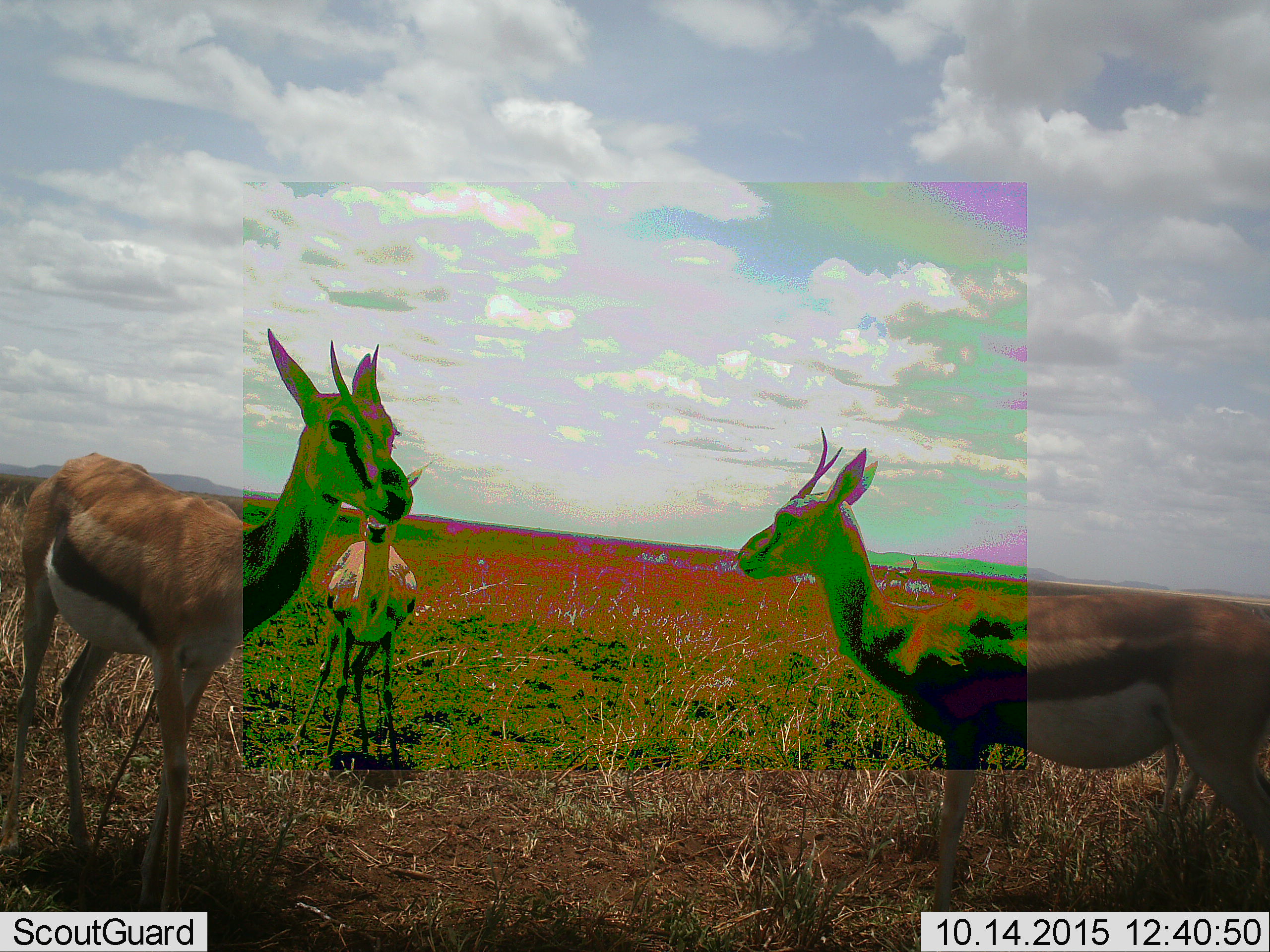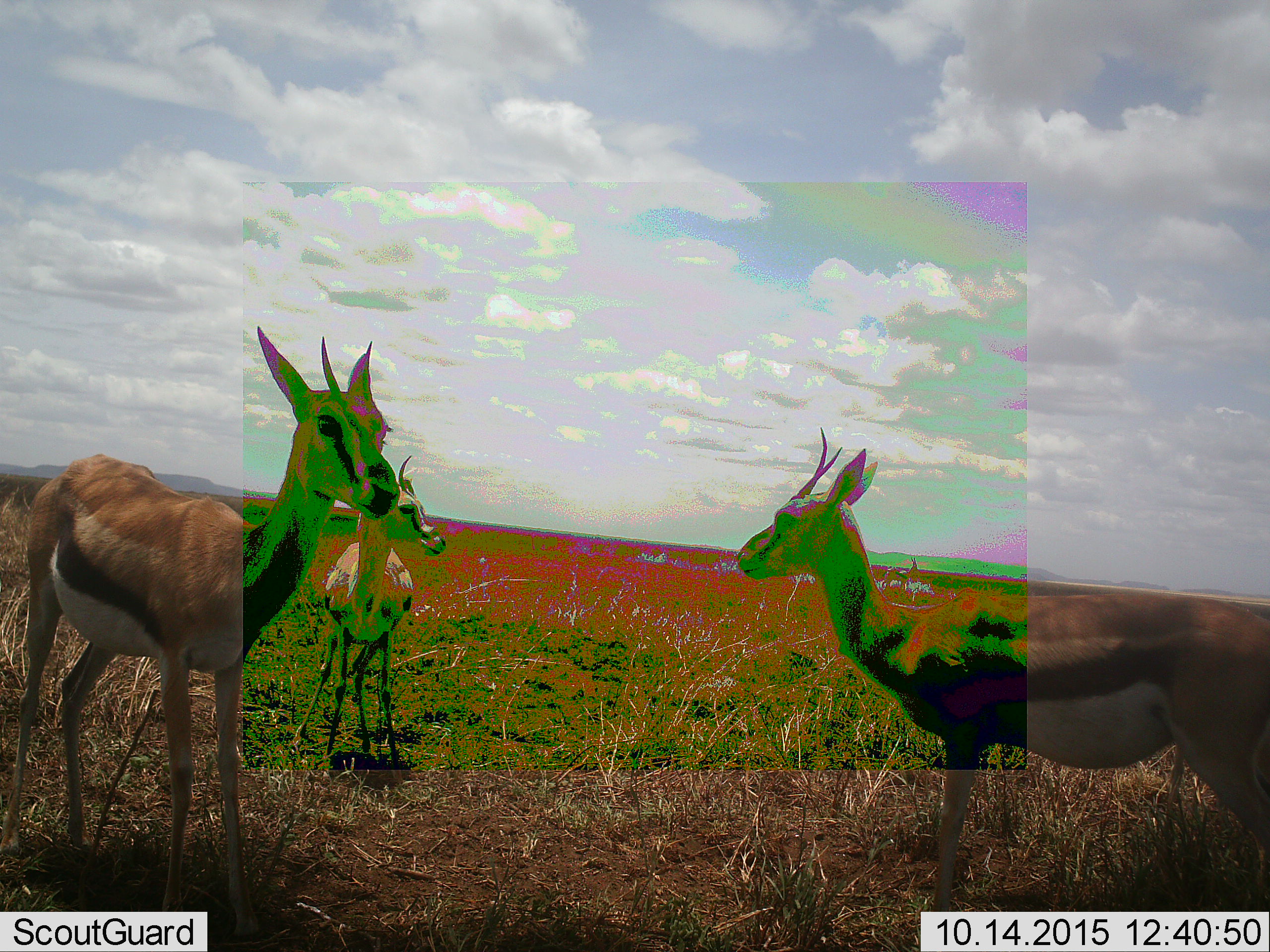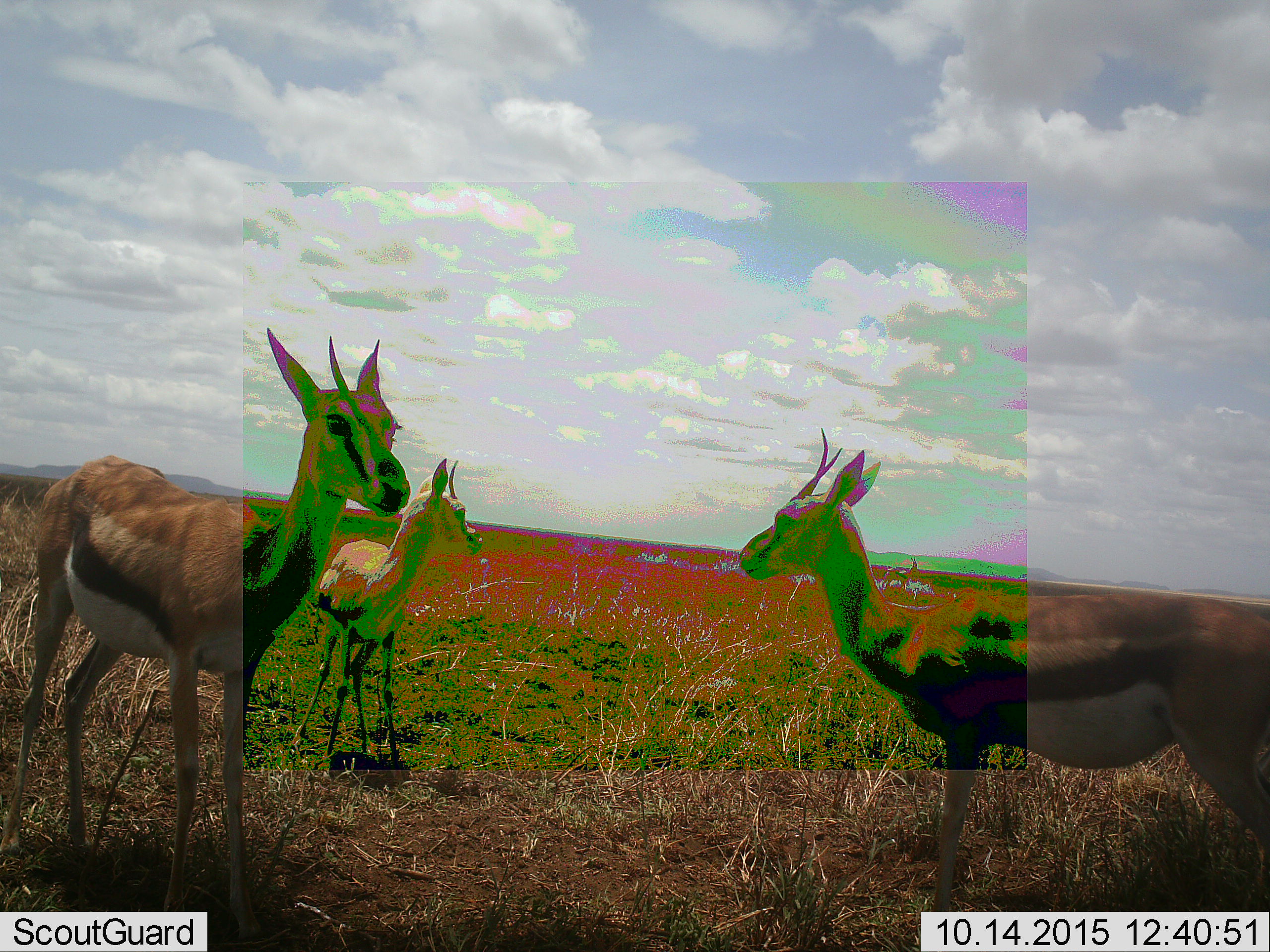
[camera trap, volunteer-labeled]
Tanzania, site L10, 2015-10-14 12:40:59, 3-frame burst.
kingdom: Animalia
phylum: Chordata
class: Mammalia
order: Artiodactyla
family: Bovidae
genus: Eudorcas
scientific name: Eudorcas thomsonii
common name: thomson's gazelle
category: gazellethomsons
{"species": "gazellethomsons (thomson's gazelle) (Eudorcas thomsonii)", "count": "3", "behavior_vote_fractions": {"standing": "100%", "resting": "0%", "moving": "29%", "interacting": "0%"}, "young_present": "0%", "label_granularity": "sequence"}